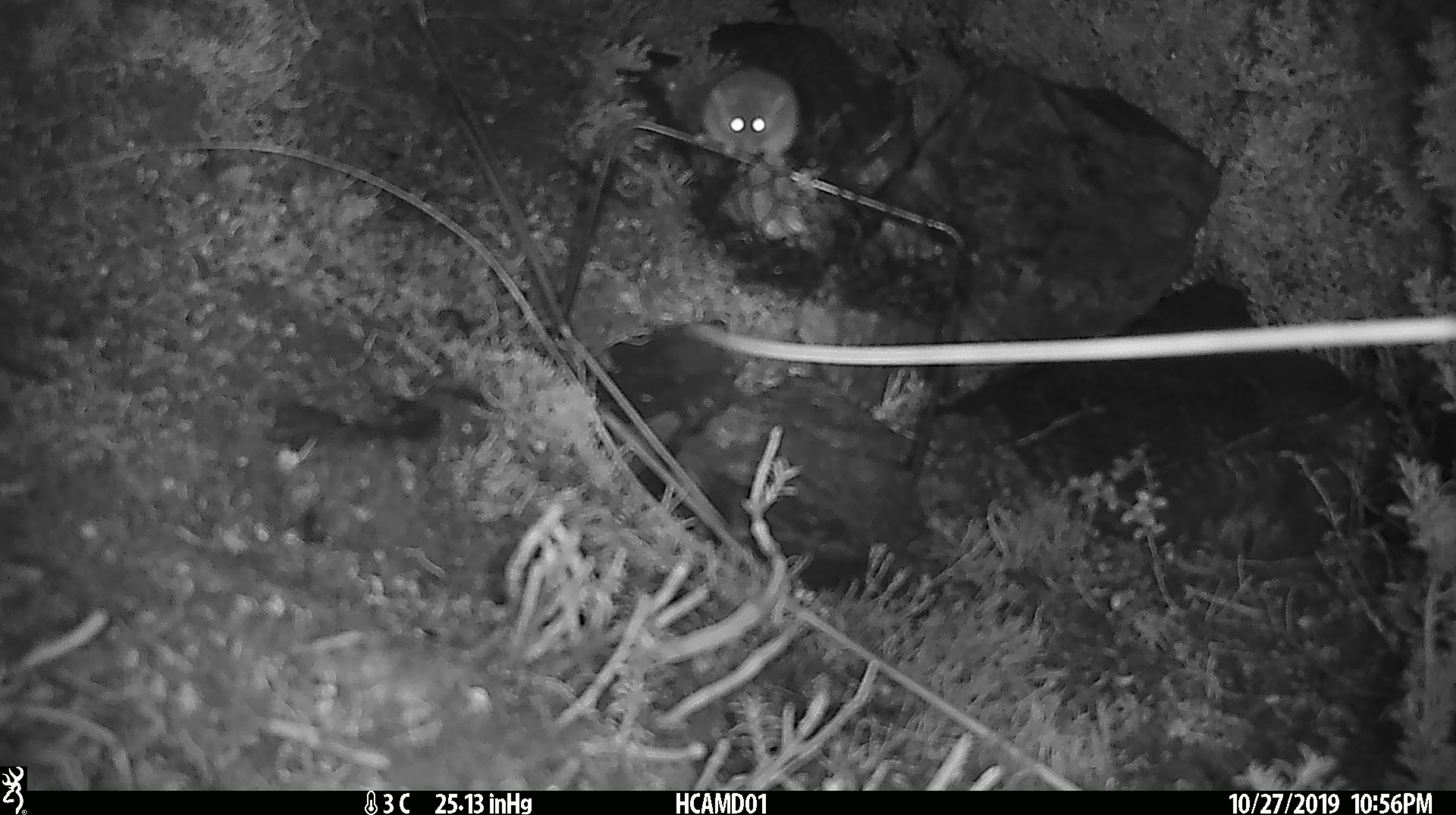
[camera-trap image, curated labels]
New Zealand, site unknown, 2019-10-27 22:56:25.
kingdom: Animalia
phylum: Chordata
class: Mammalia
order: Rodentia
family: Muridae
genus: Mus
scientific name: Mus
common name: mouse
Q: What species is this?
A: Mouse (Mus).